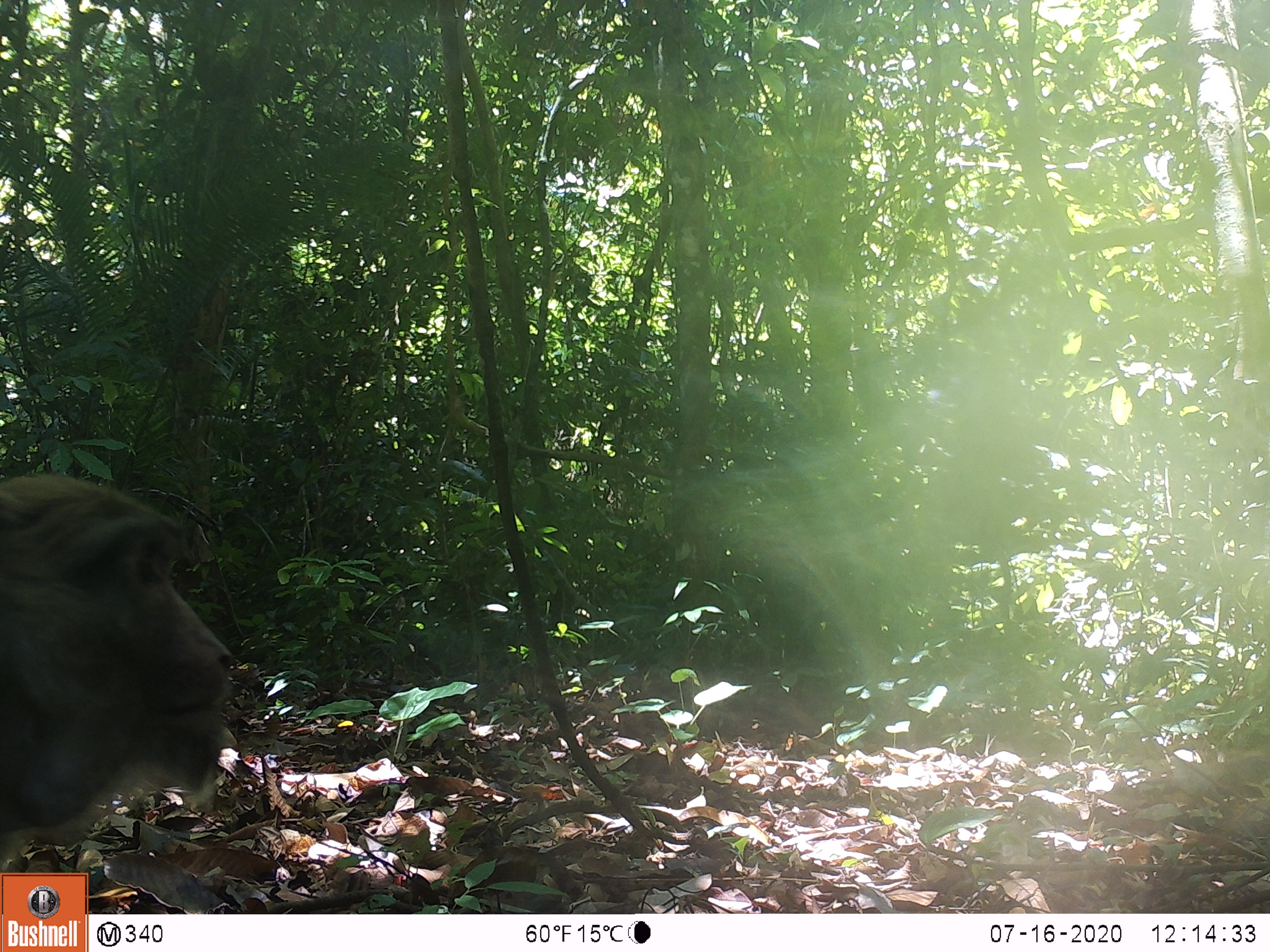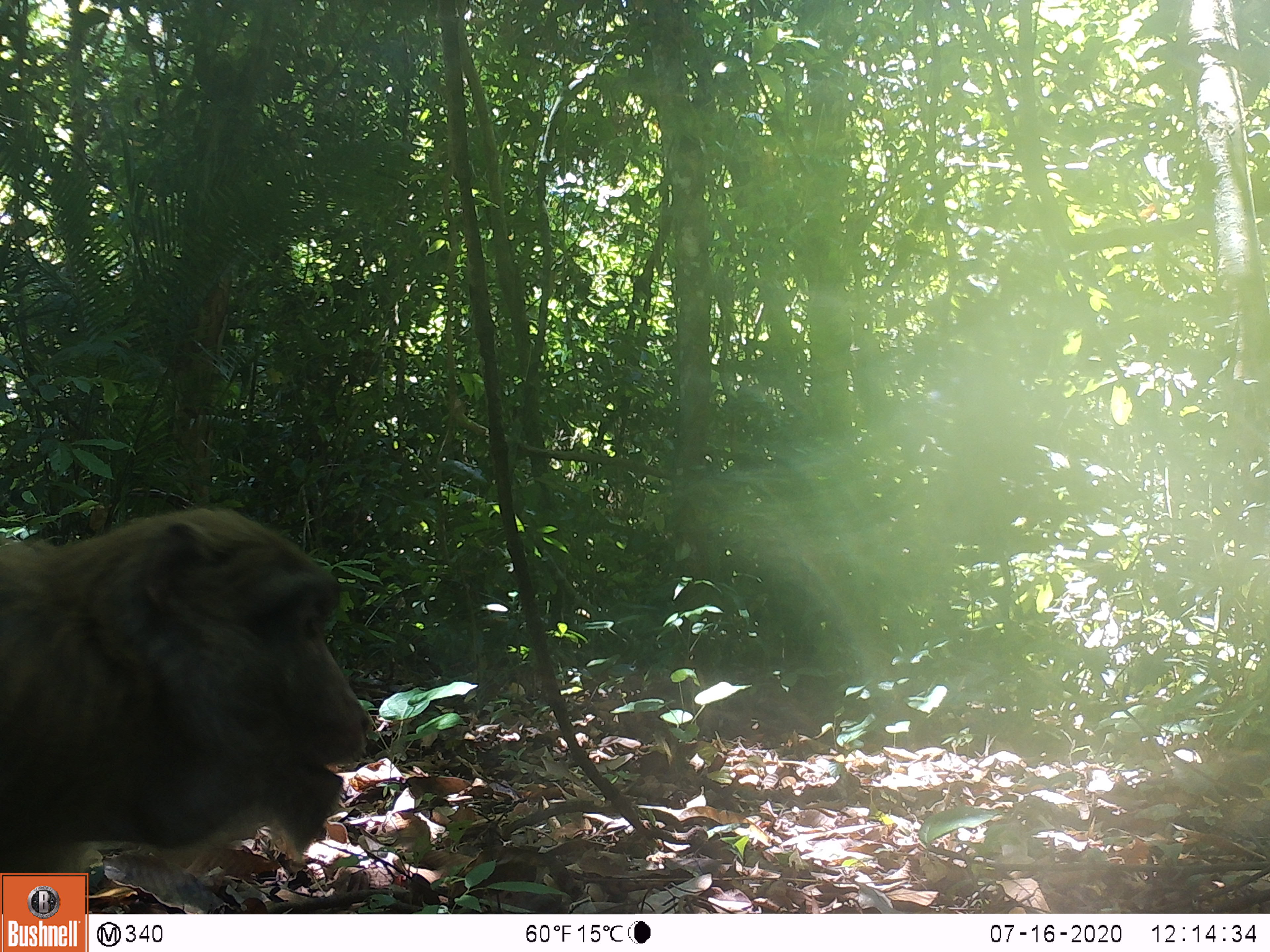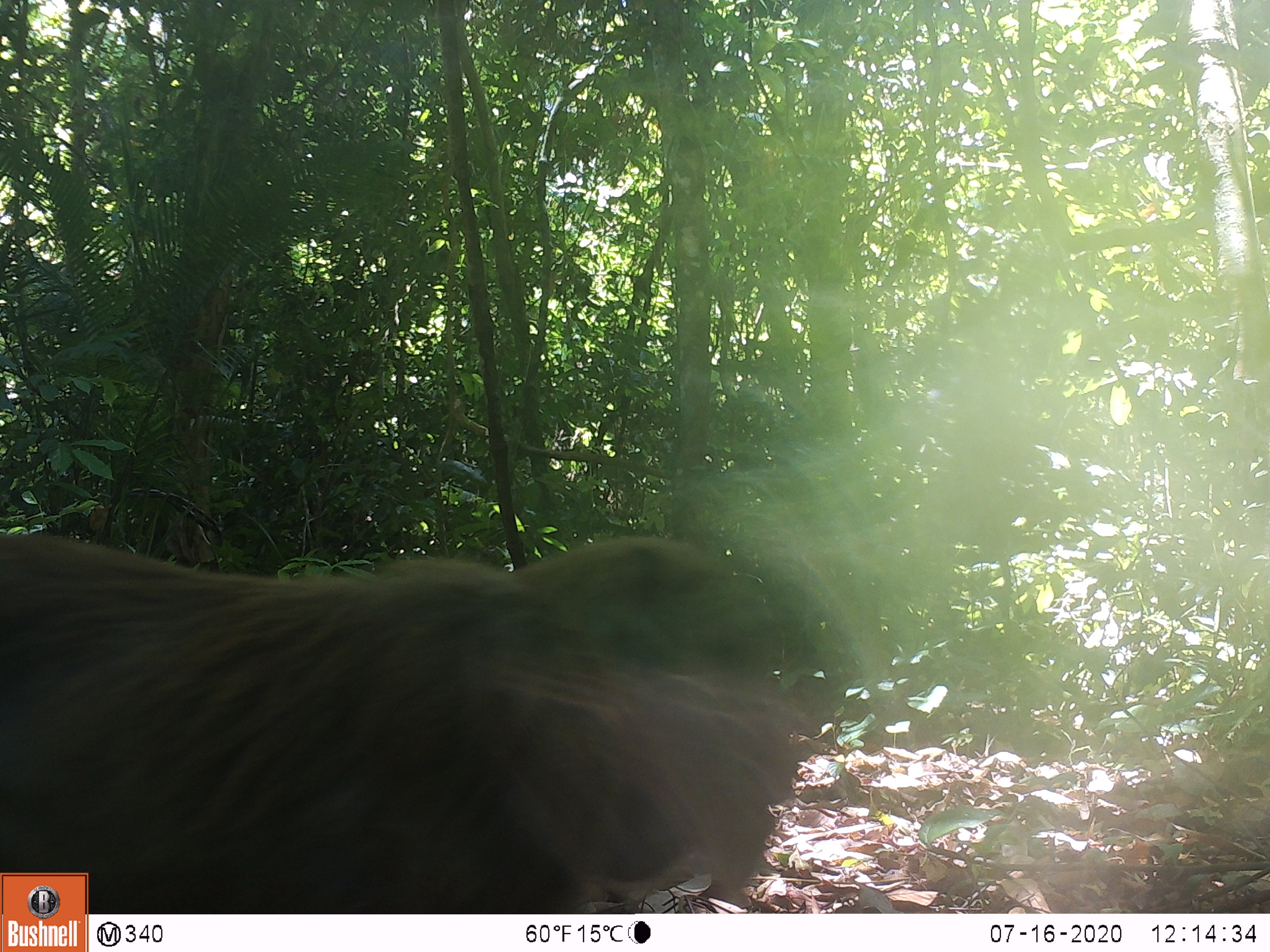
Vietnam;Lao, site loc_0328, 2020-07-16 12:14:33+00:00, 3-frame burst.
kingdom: Animalia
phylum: Chordata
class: Mammalia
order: Primates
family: Cercopithecidae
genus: Macaca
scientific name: Macaca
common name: macaques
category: assam or rhesus macaque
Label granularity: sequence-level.